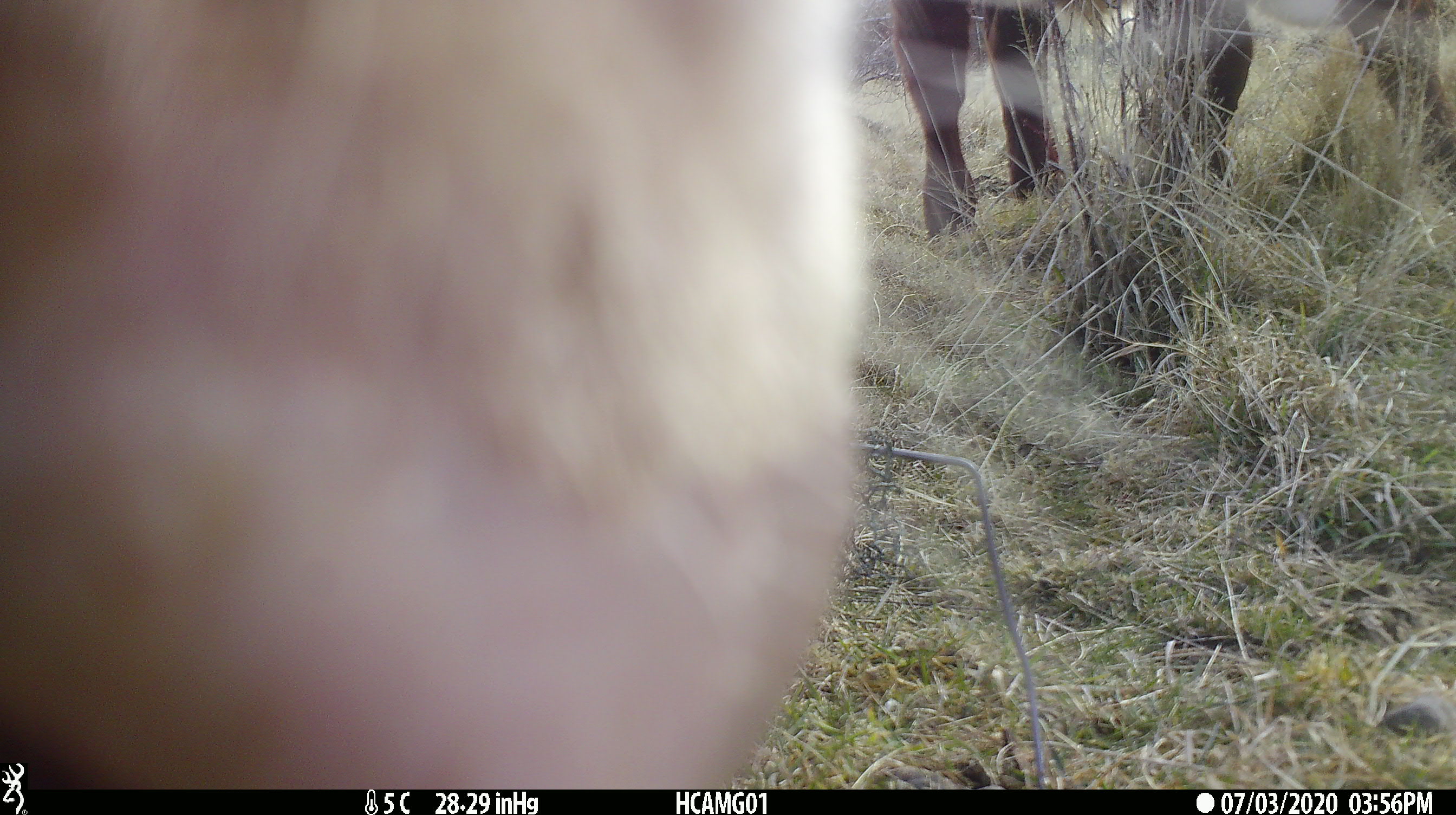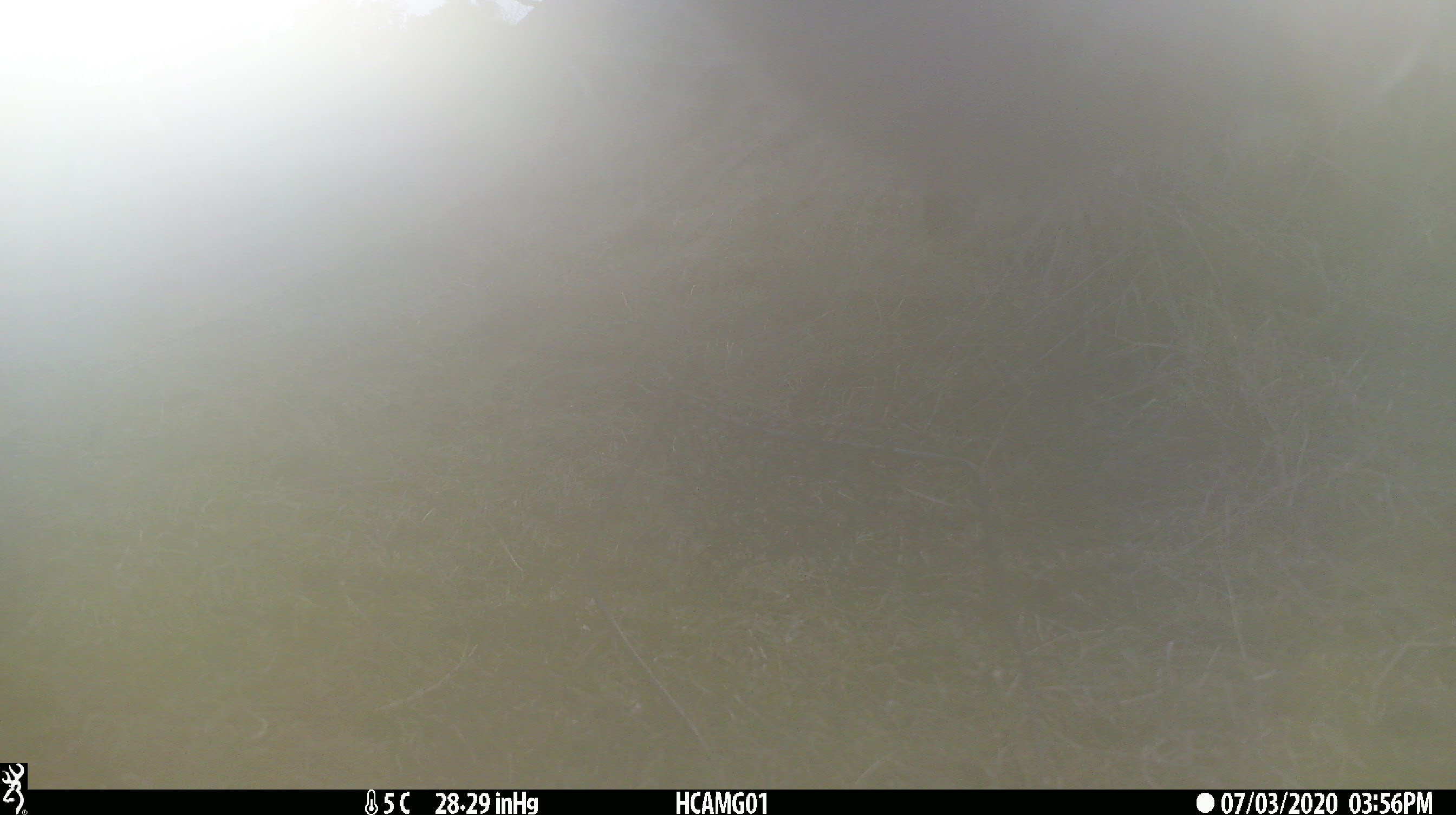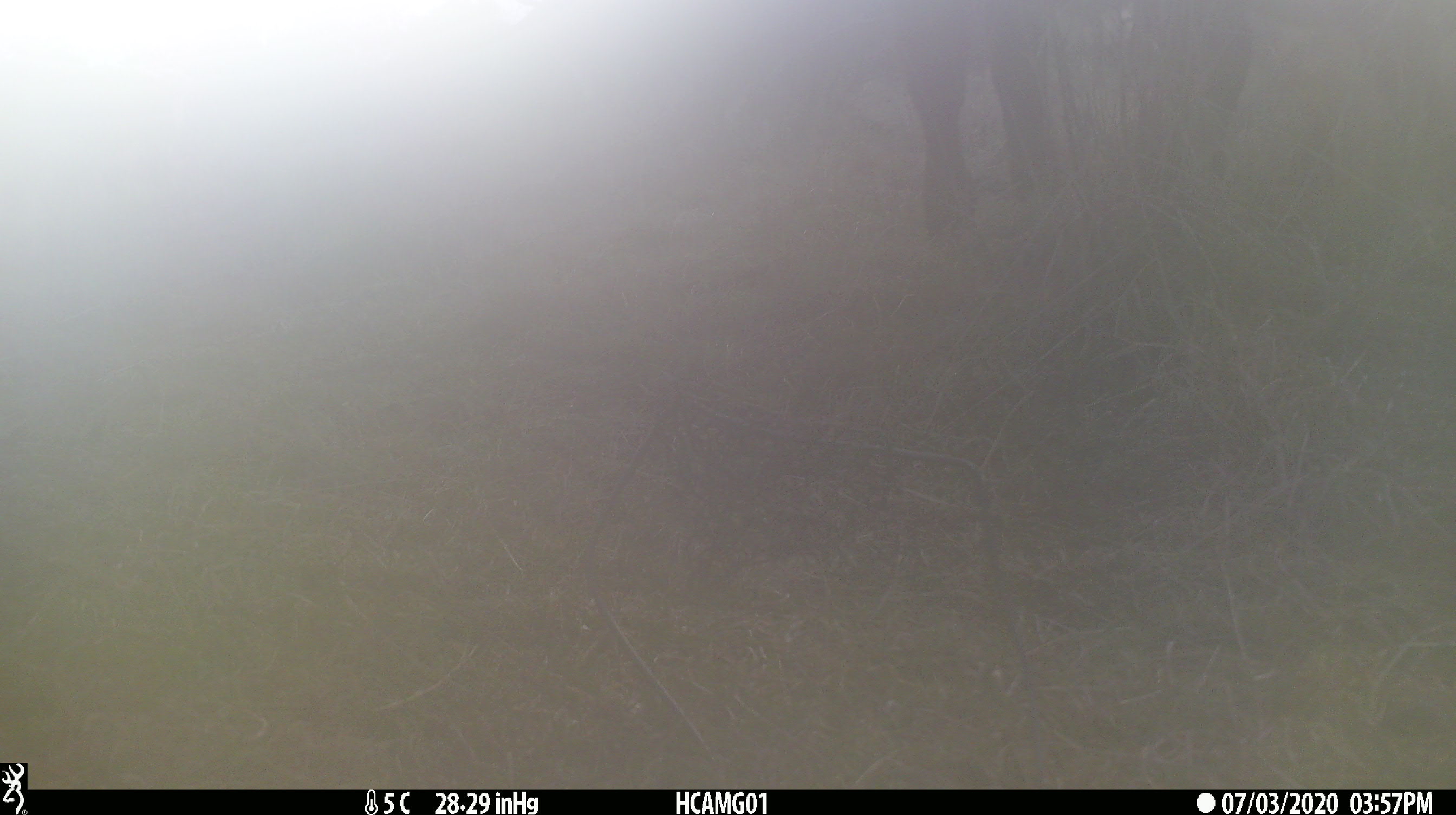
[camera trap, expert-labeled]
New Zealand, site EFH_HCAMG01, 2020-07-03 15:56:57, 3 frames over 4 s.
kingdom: Animalia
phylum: Chordata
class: Mammalia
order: Artiodactyla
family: Bovidae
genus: Bos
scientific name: Bos taurus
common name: domestic cow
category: cow